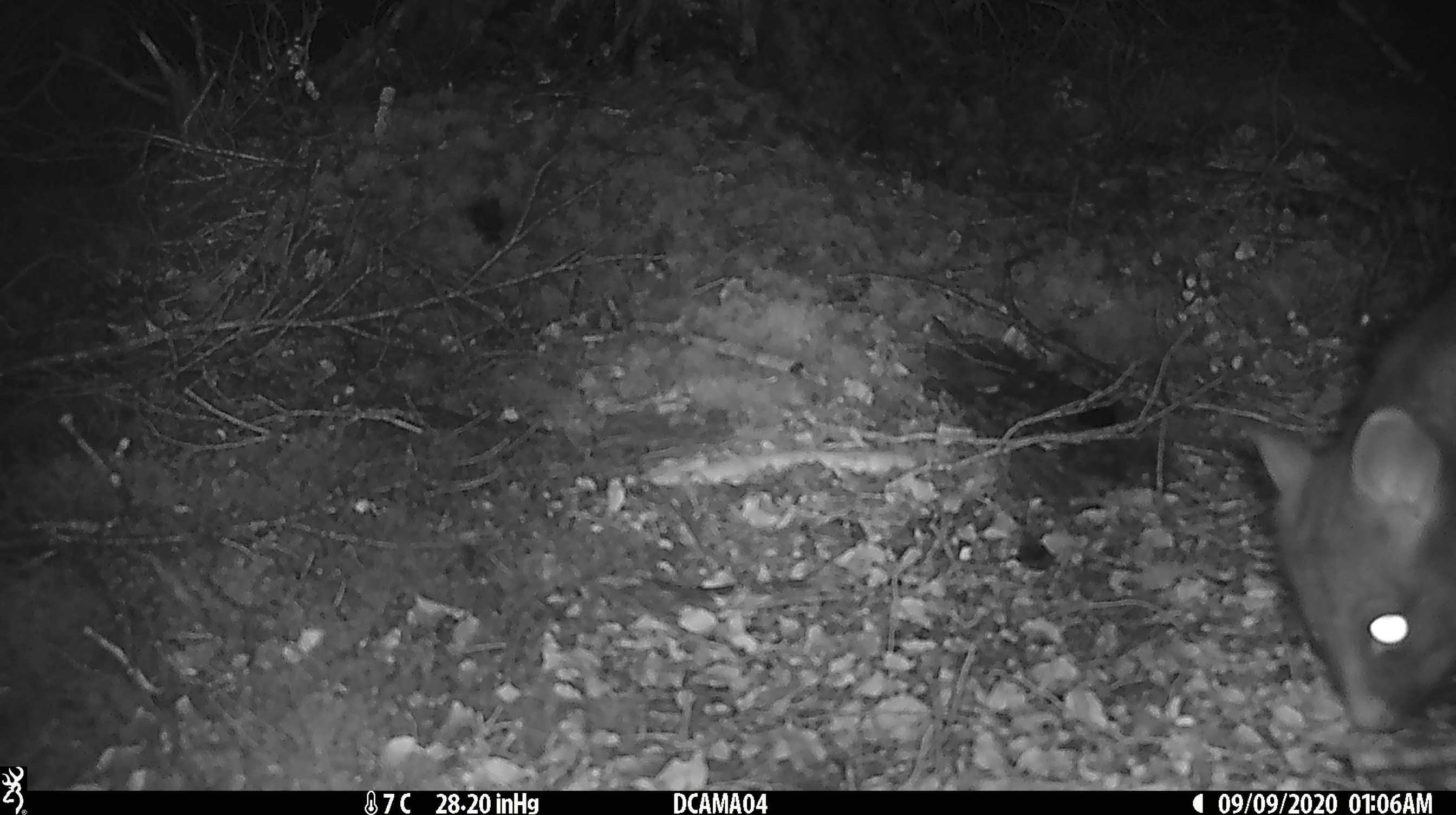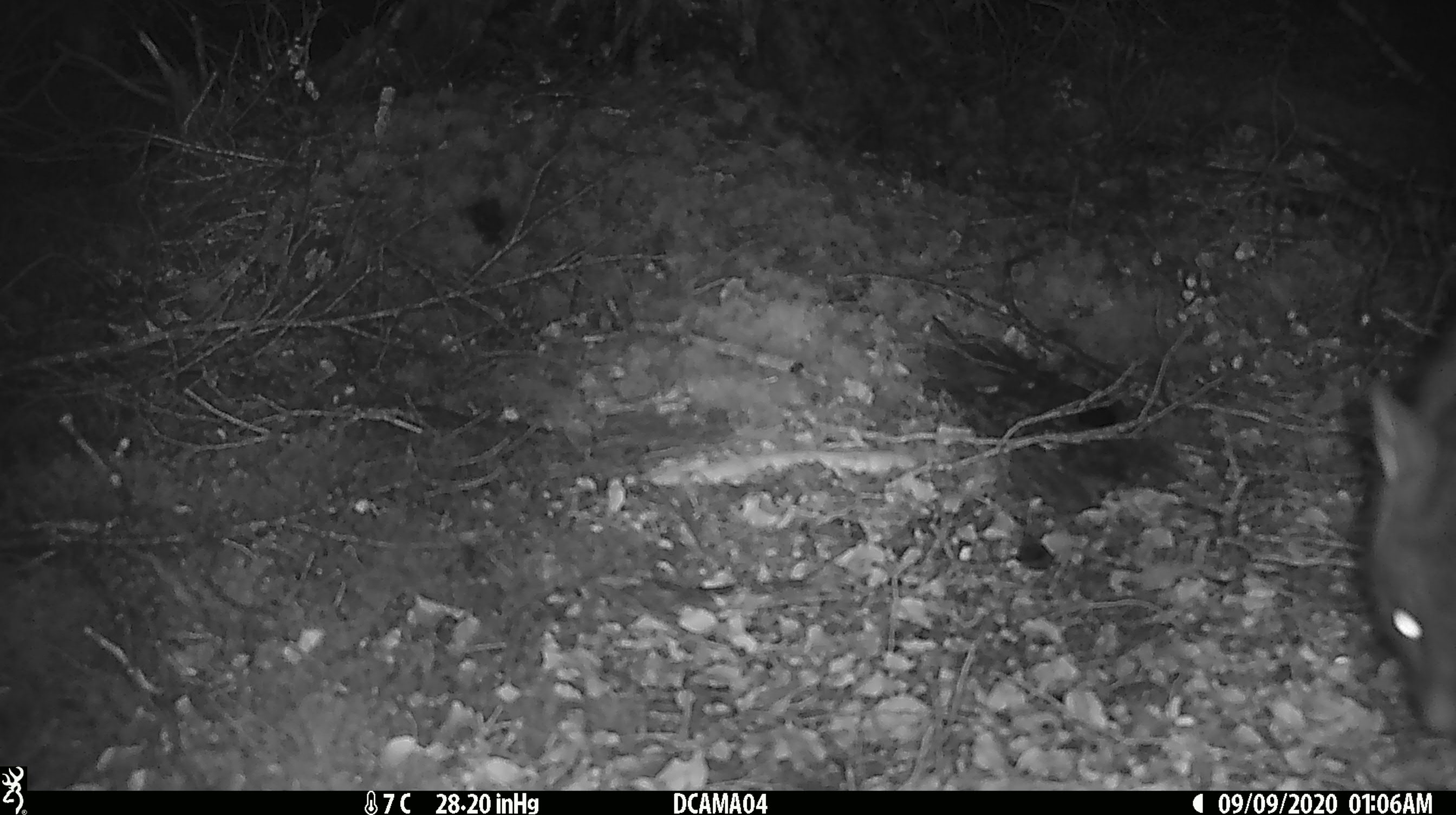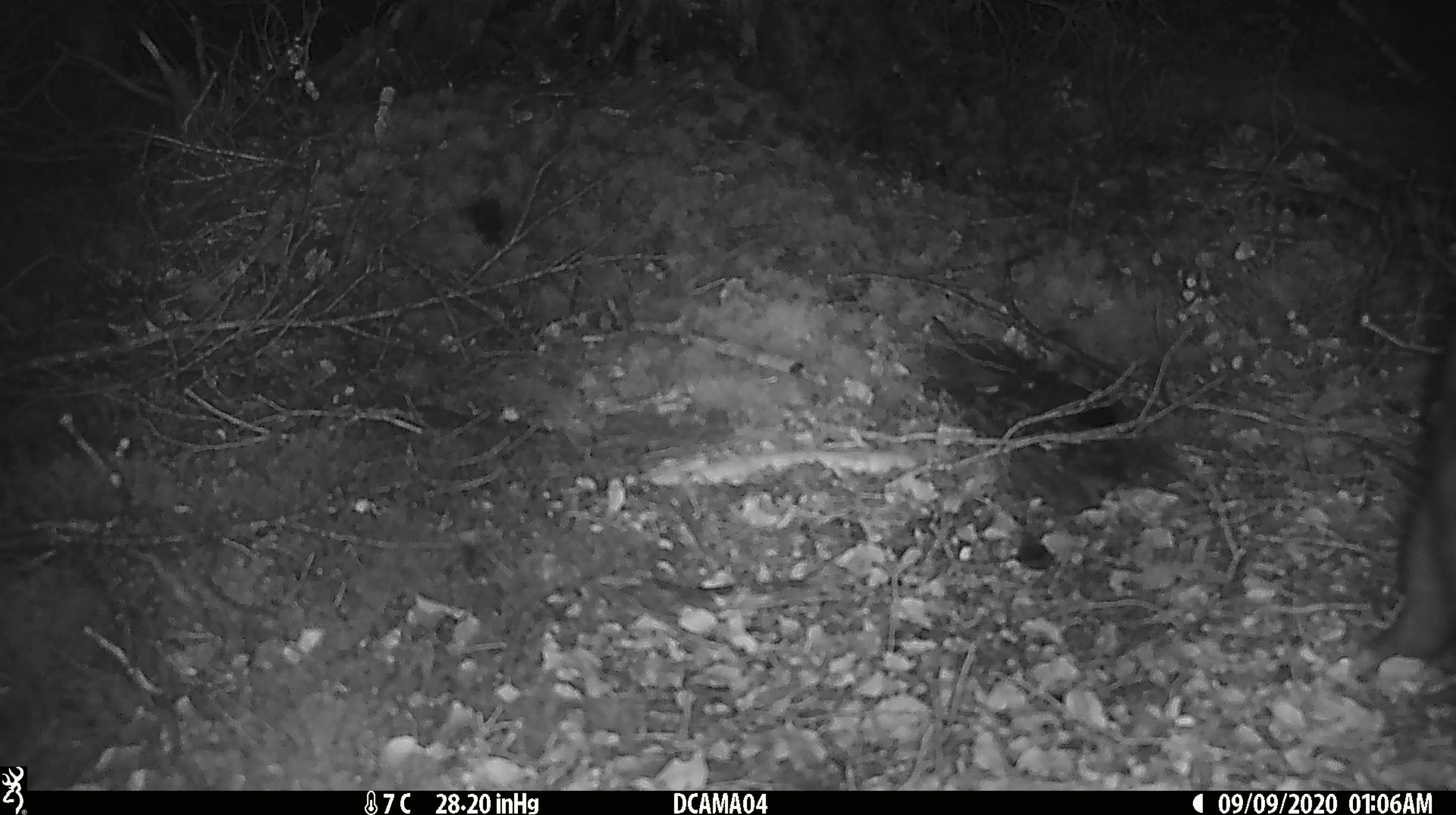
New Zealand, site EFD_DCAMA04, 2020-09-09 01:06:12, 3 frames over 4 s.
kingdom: Animalia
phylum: Chordata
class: Mammalia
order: Diprotodontia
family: Phalangeridae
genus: Trichosurus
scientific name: Trichosurus vulpecula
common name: common brushtail possum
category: possum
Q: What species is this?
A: Possum (common brushtail possum) (Trichosurus vulpecula).